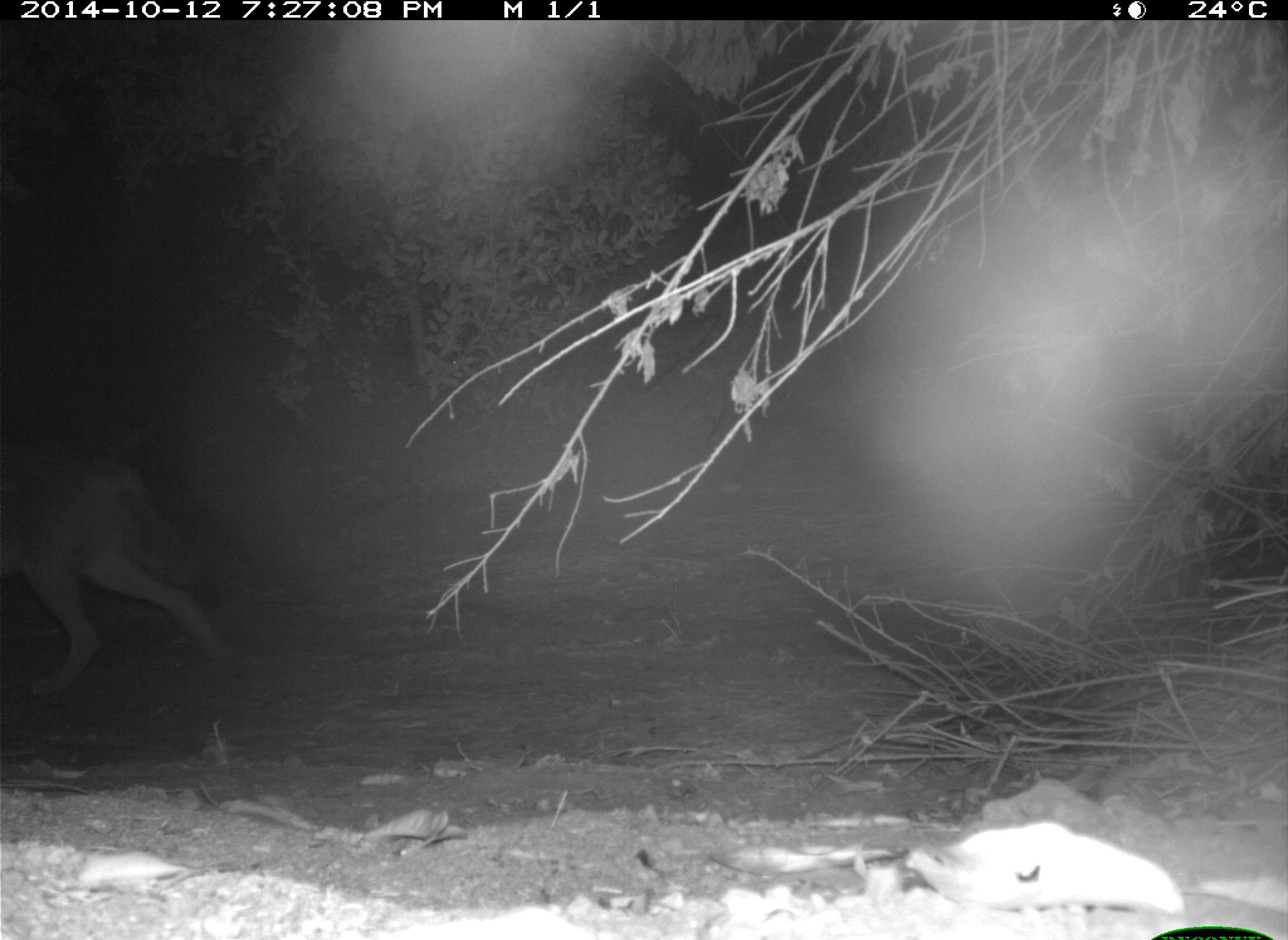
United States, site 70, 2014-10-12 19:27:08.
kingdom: Animalia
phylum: Chordata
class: Mammalia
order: Carnivora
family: Canidae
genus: Canis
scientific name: Canis latrans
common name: coyote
Coyote (Canis latrans).